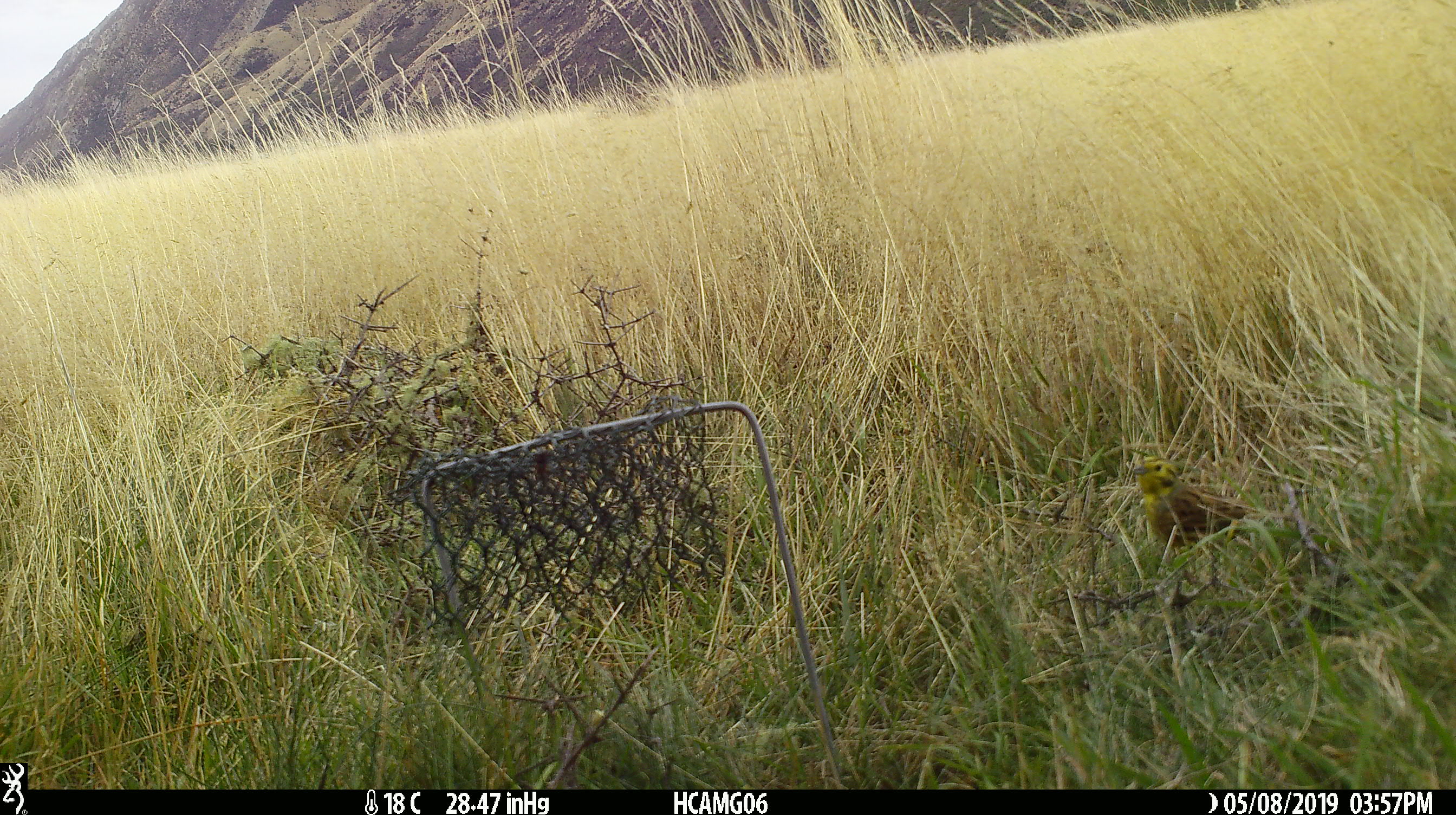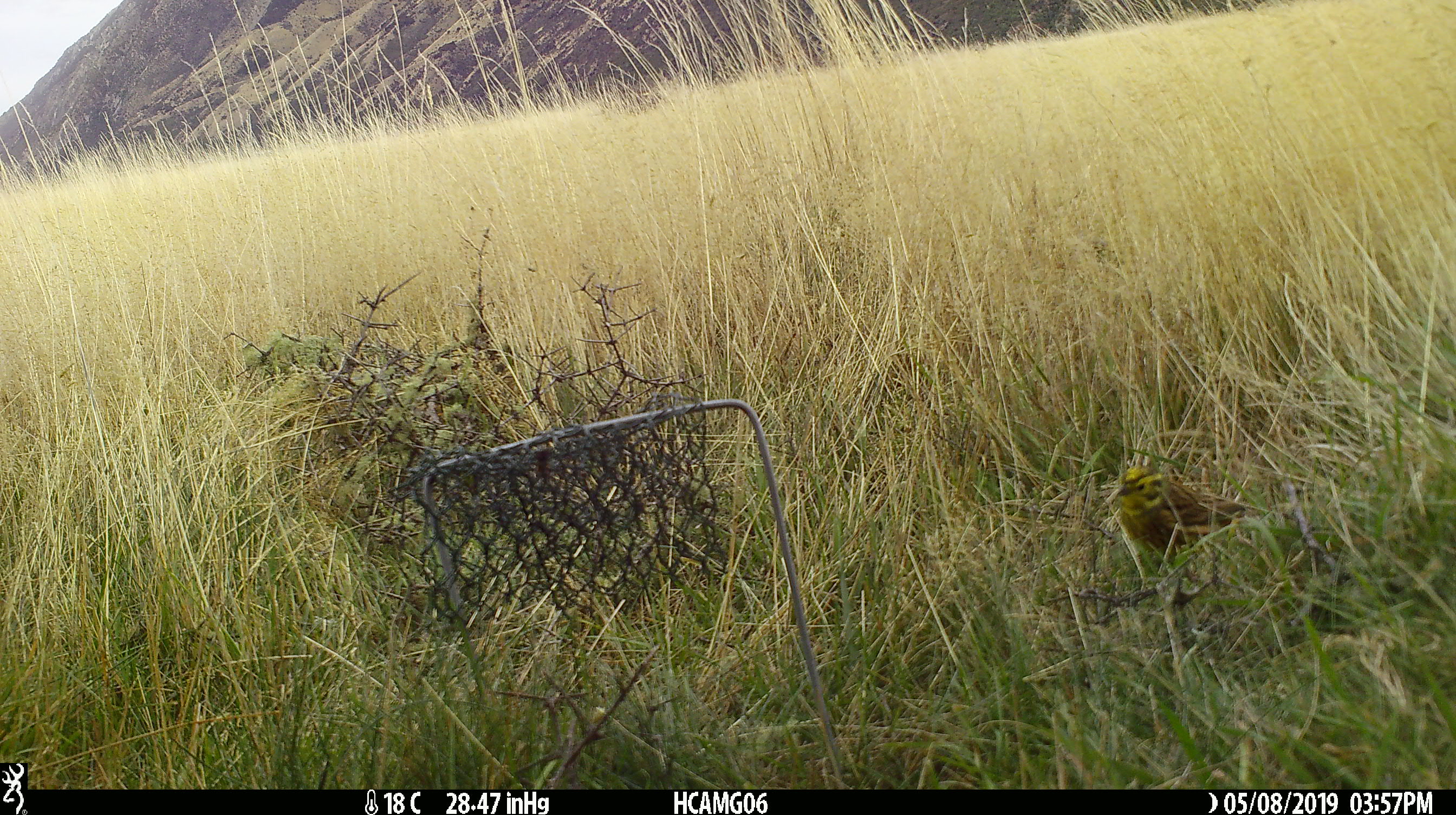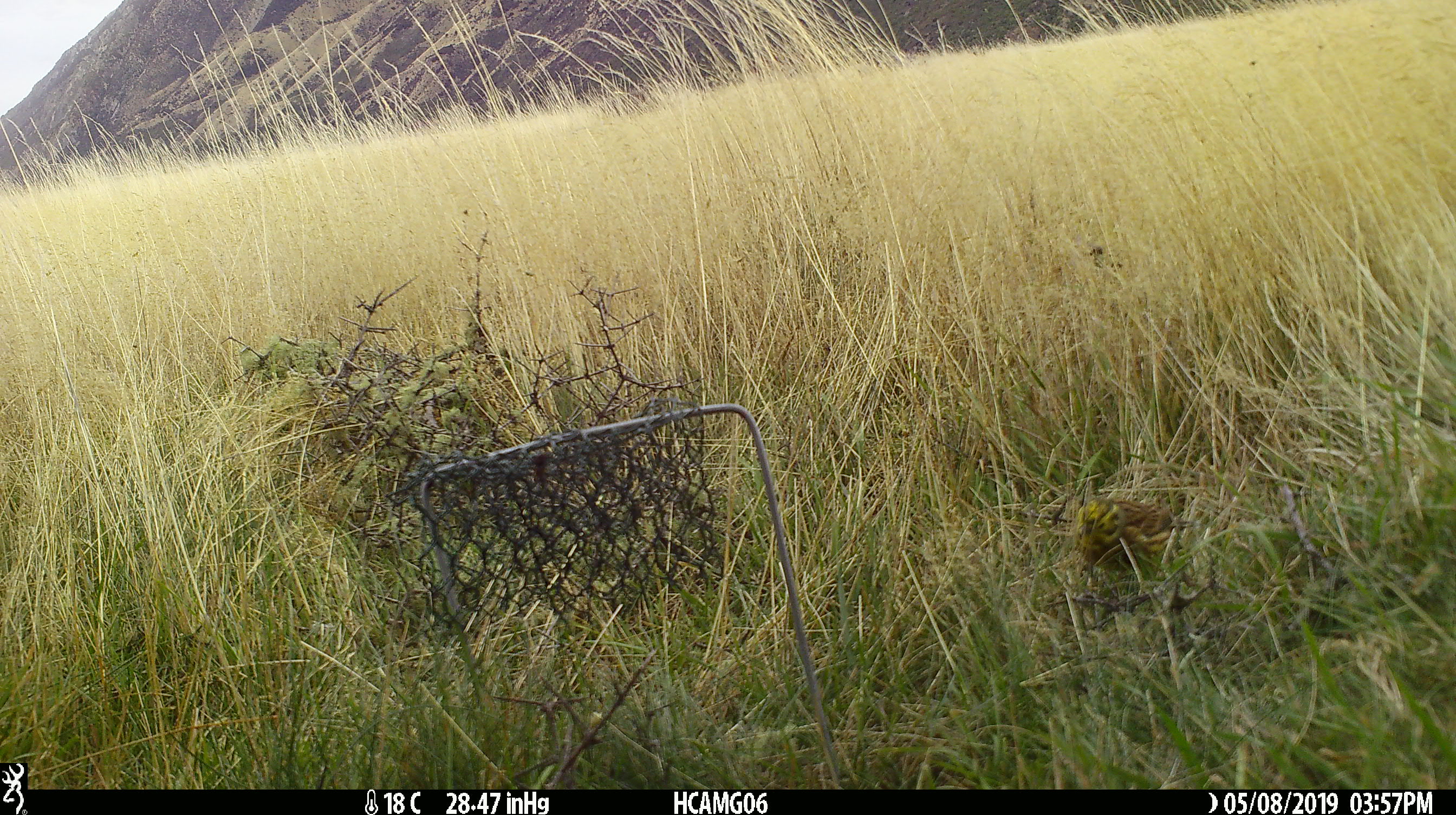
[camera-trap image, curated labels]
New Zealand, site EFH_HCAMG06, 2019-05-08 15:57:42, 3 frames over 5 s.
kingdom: Animalia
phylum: Chordata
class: Aves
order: Passeriformes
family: Emberizidae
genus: Emberiza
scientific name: Emberiza citrinella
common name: yellowhammer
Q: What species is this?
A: Yellowhammer (Emberiza citrinella).